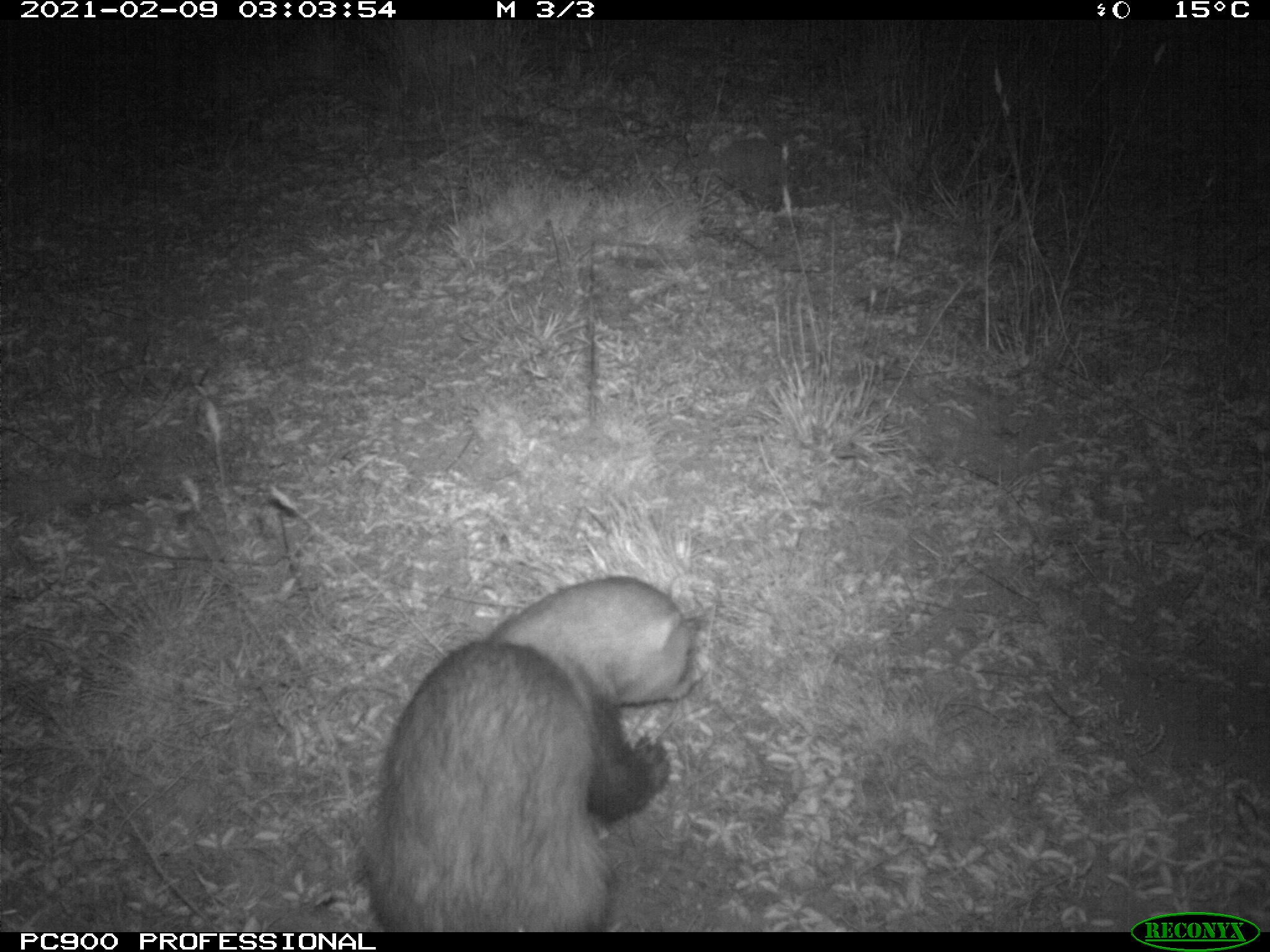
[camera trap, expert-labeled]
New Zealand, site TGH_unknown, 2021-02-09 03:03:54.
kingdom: Animalia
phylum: Chordata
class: Mammalia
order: Carnivora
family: Mustelidae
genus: Mustela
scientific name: Mustela furo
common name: ferret